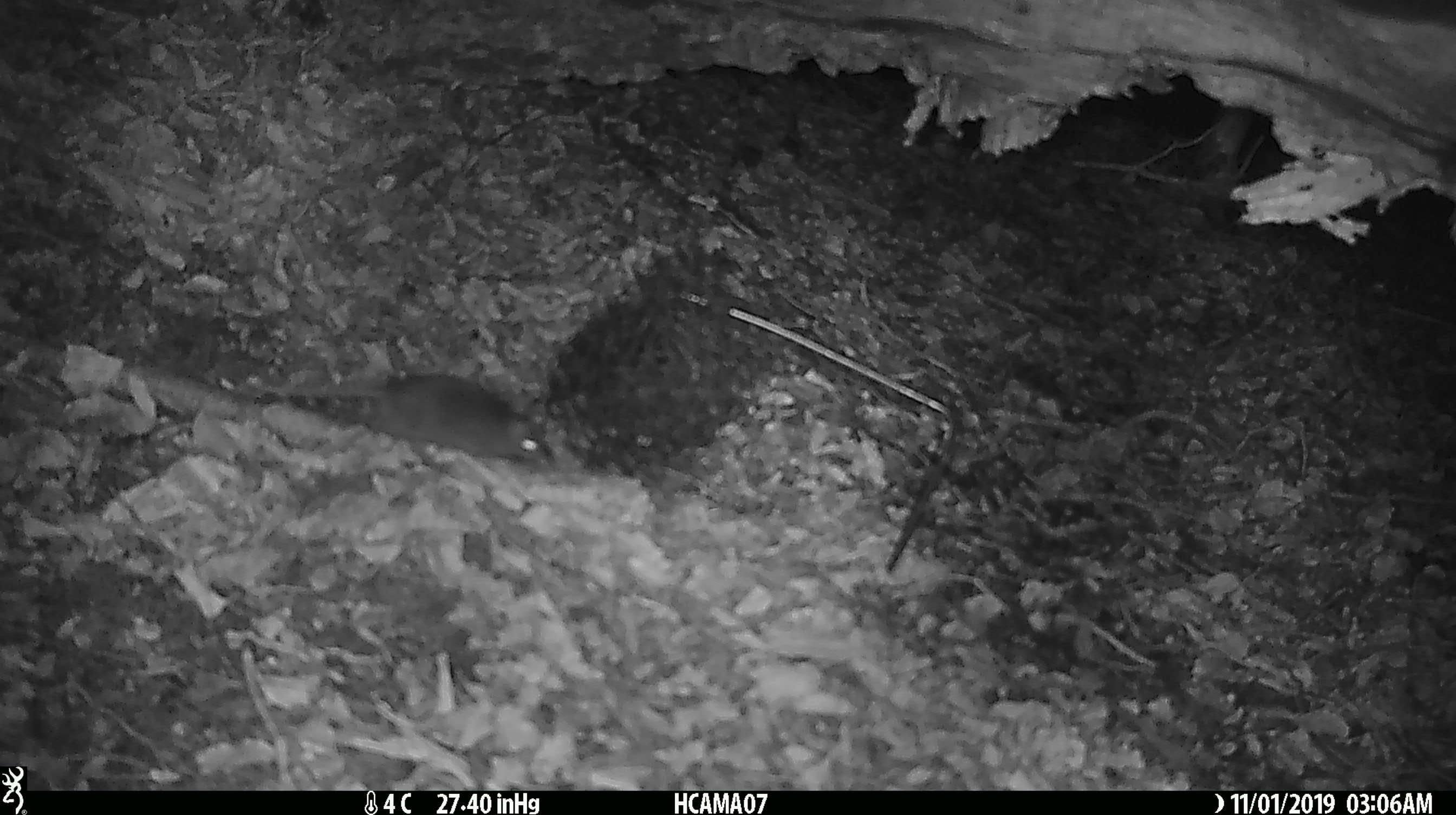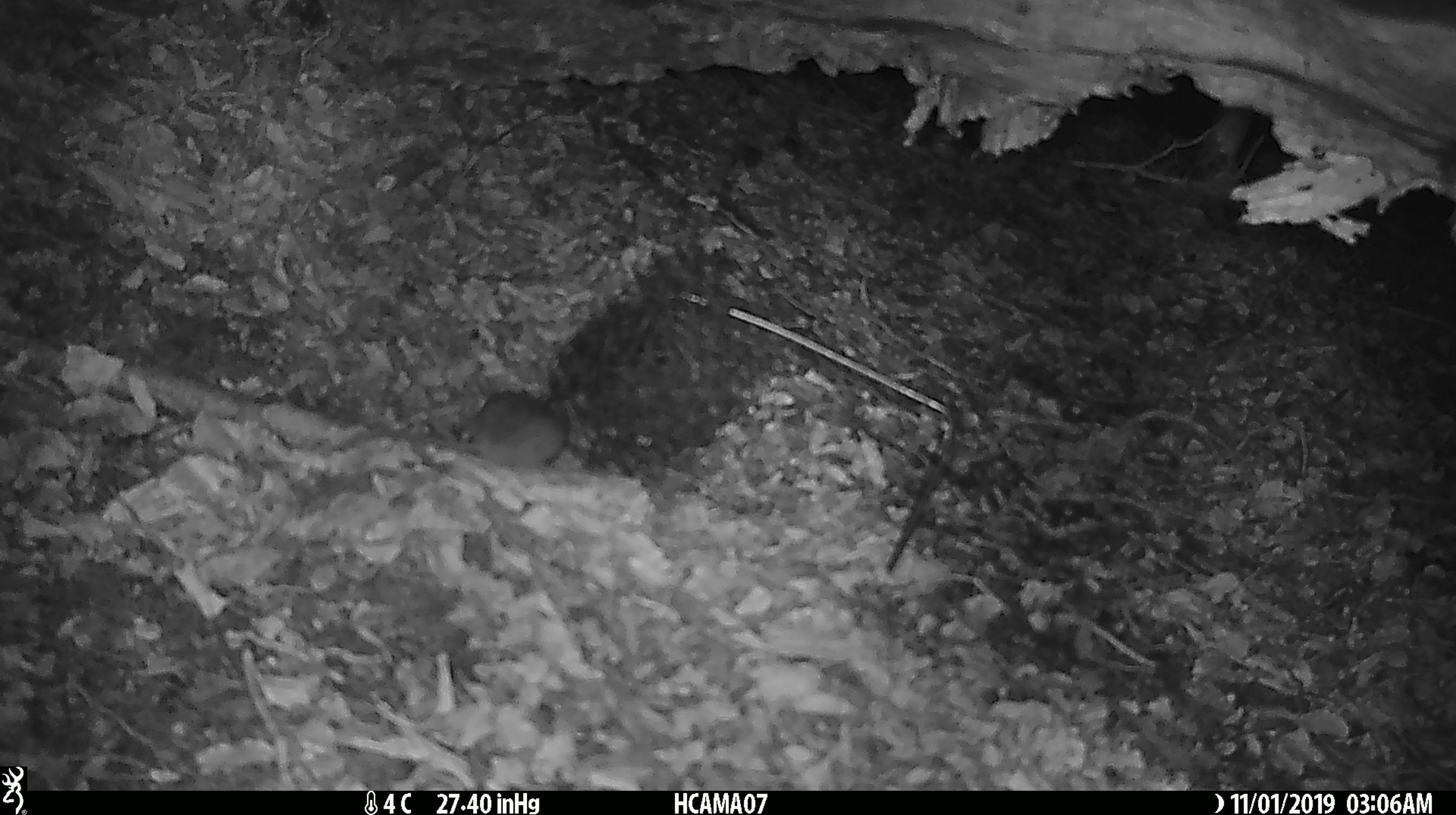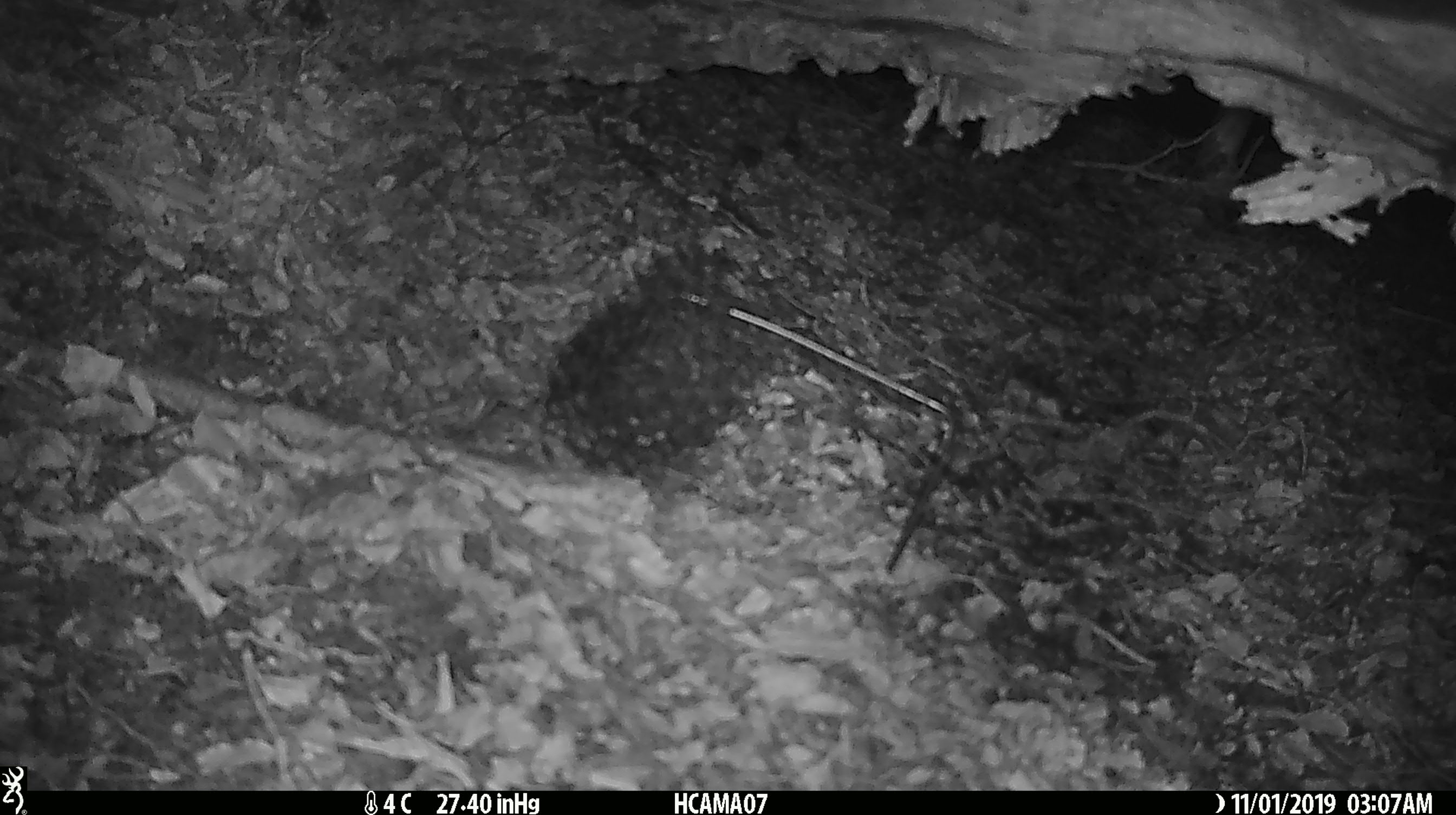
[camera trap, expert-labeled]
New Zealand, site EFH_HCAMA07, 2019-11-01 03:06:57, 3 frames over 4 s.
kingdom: Animalia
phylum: Chordata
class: Mammalia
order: Rodentia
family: Muridae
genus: Mus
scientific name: Mus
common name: mouse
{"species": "mouse (Mus)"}